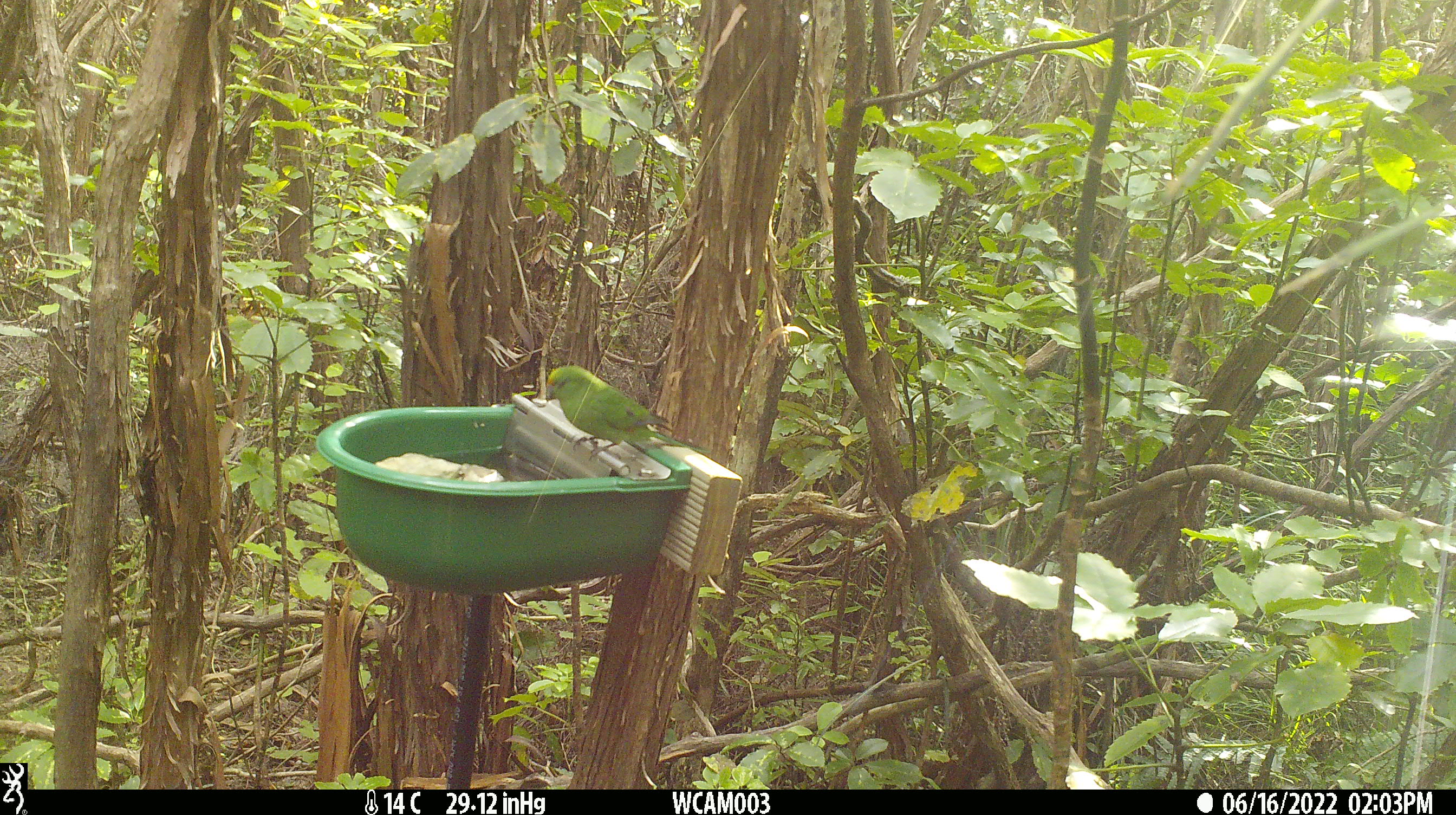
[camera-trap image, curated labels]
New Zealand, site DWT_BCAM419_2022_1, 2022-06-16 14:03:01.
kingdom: Animalia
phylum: Chordata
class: Aves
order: Psittaciformes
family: Psittaculidae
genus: Cyanoramphus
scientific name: Cyanoramphus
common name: parakeet